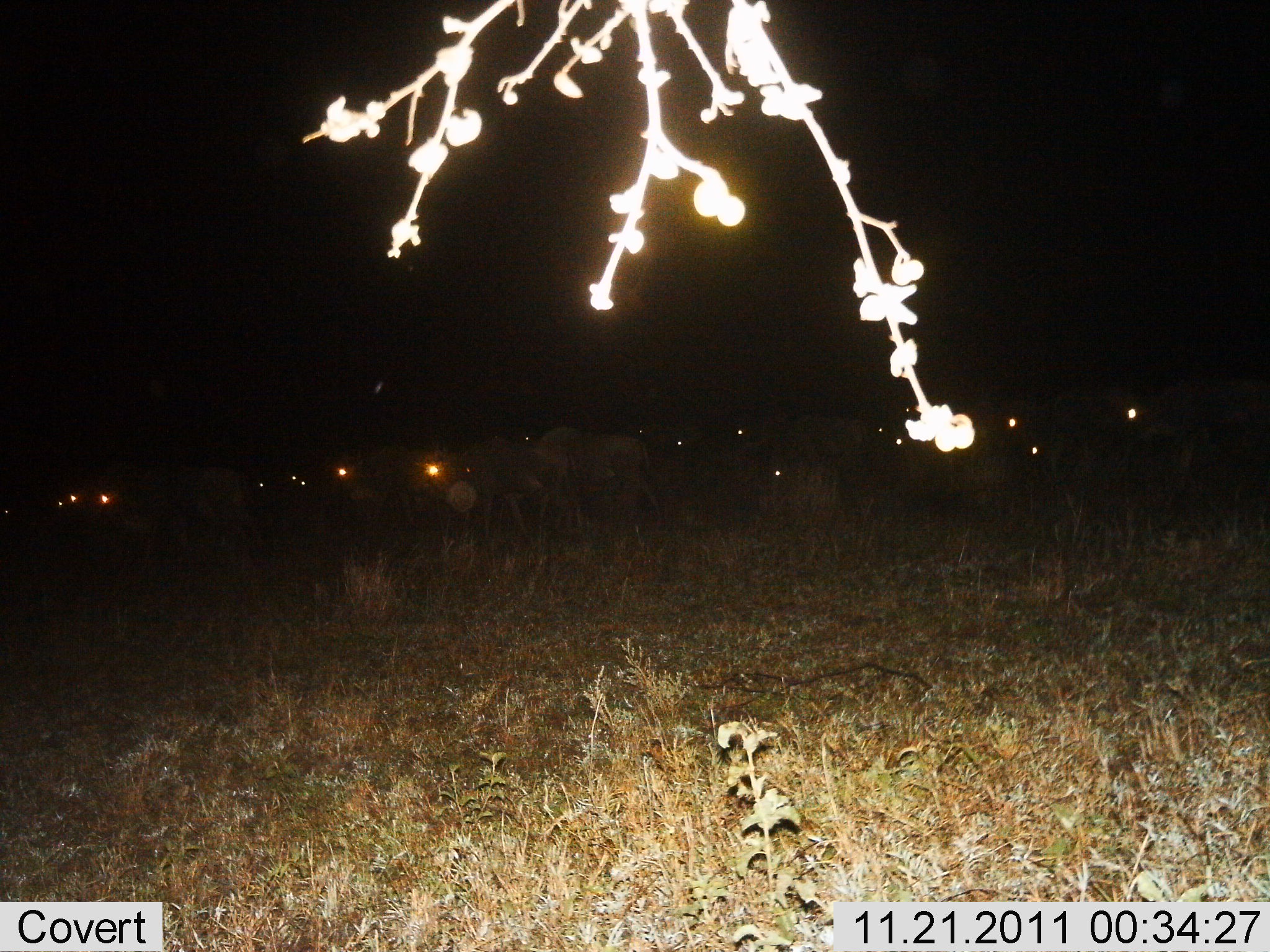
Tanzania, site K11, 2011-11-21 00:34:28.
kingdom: Animalia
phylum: Chordata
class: Mammalia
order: Artiodactyla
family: Bovidae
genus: Connochaetes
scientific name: Connochaetes taurinus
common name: blue wildebeest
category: wildebeest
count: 11-50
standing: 18%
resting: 0%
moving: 82%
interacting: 0%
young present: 18%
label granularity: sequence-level